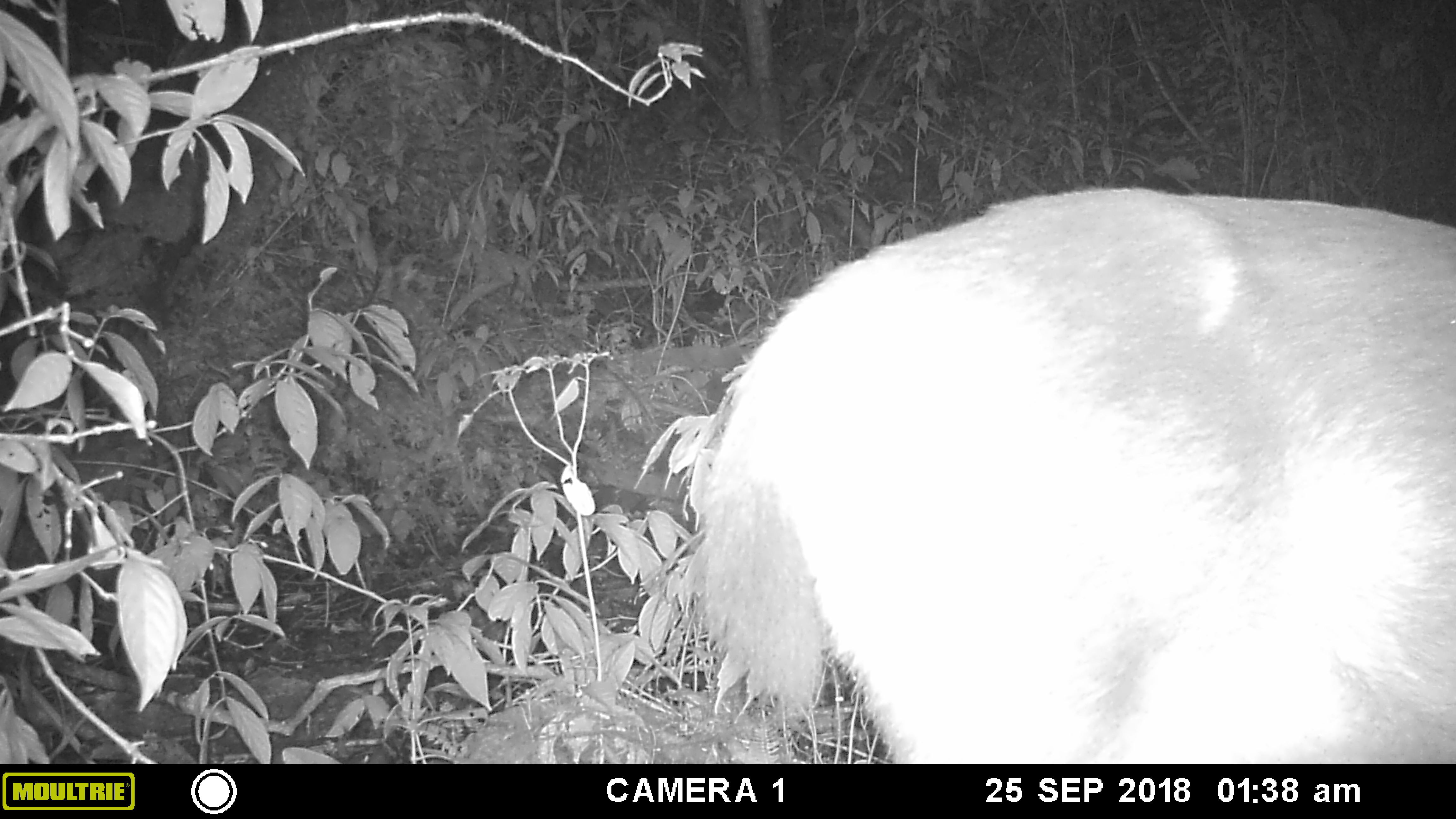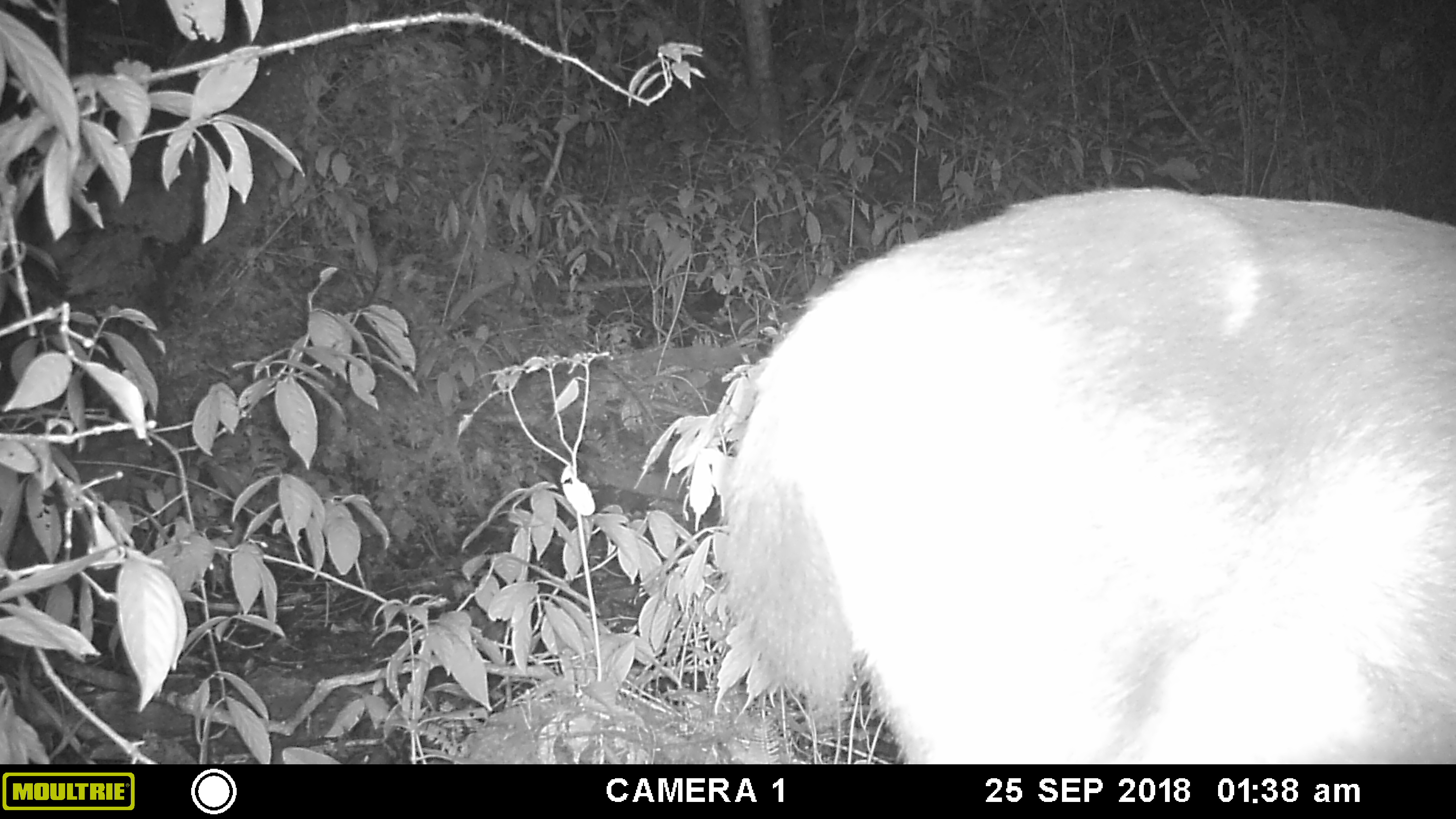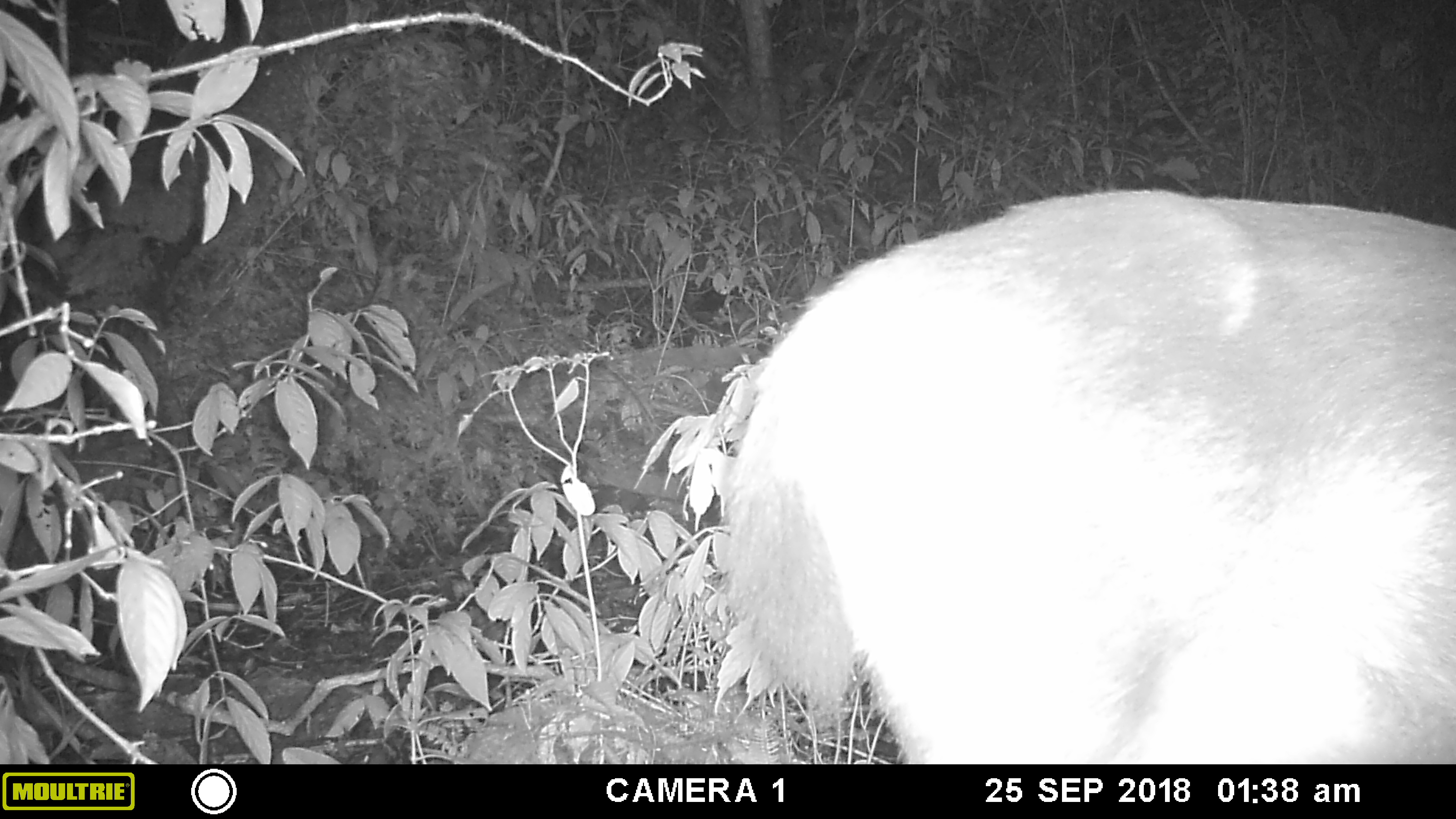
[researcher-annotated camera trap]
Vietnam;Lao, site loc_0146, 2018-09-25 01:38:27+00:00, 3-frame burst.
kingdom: Animalia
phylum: Chordata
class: Mammalia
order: Artiodactyla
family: Cervidae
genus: Rusa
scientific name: Rusa unicolor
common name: sambar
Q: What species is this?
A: Sambar (Rusa unicolor).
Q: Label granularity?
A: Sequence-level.